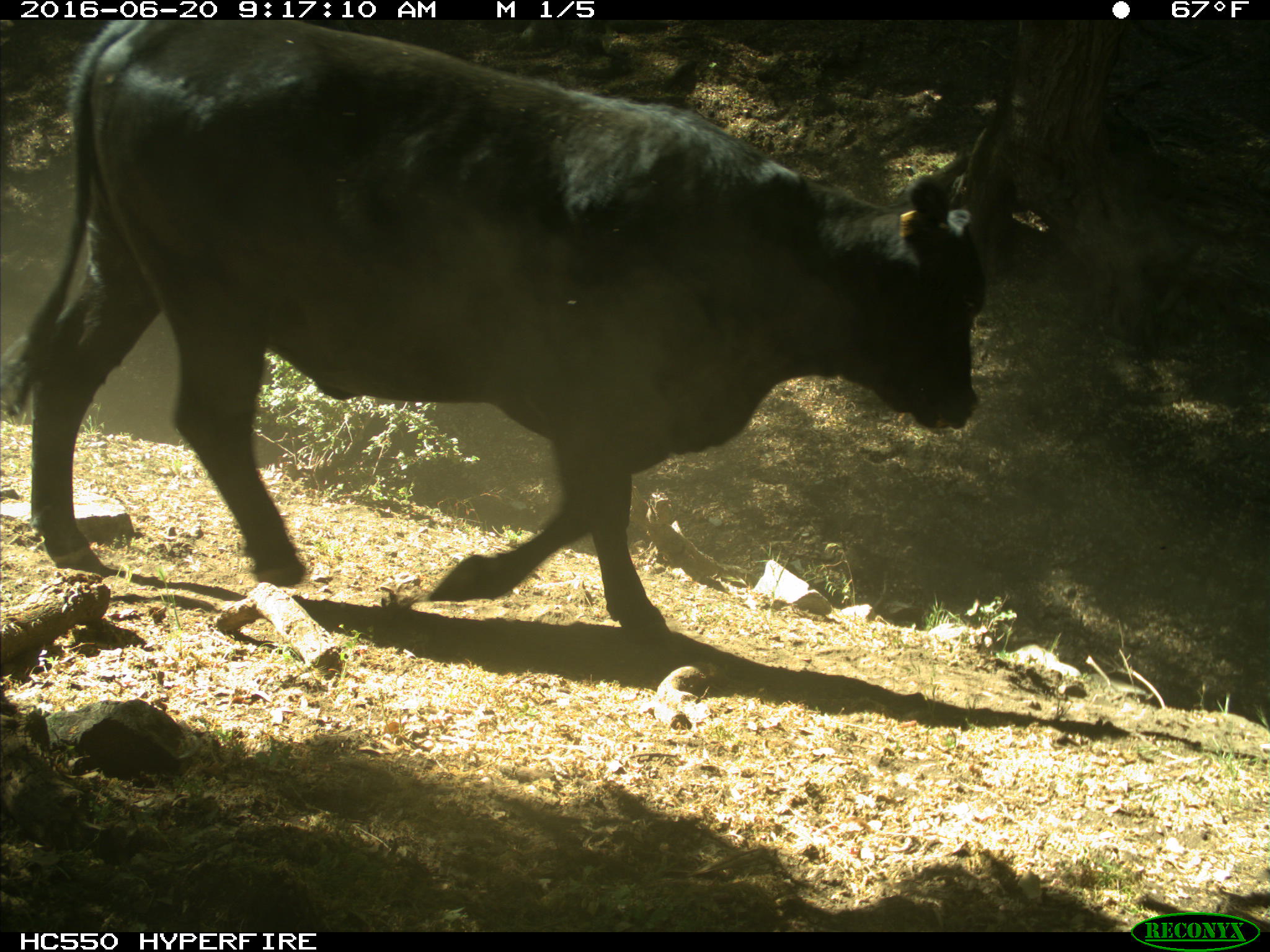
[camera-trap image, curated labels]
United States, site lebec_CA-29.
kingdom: Animalia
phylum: Chordata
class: Mammalia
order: Artiodactyla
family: Bovidae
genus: Bos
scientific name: Bos taurus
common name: domestic cow